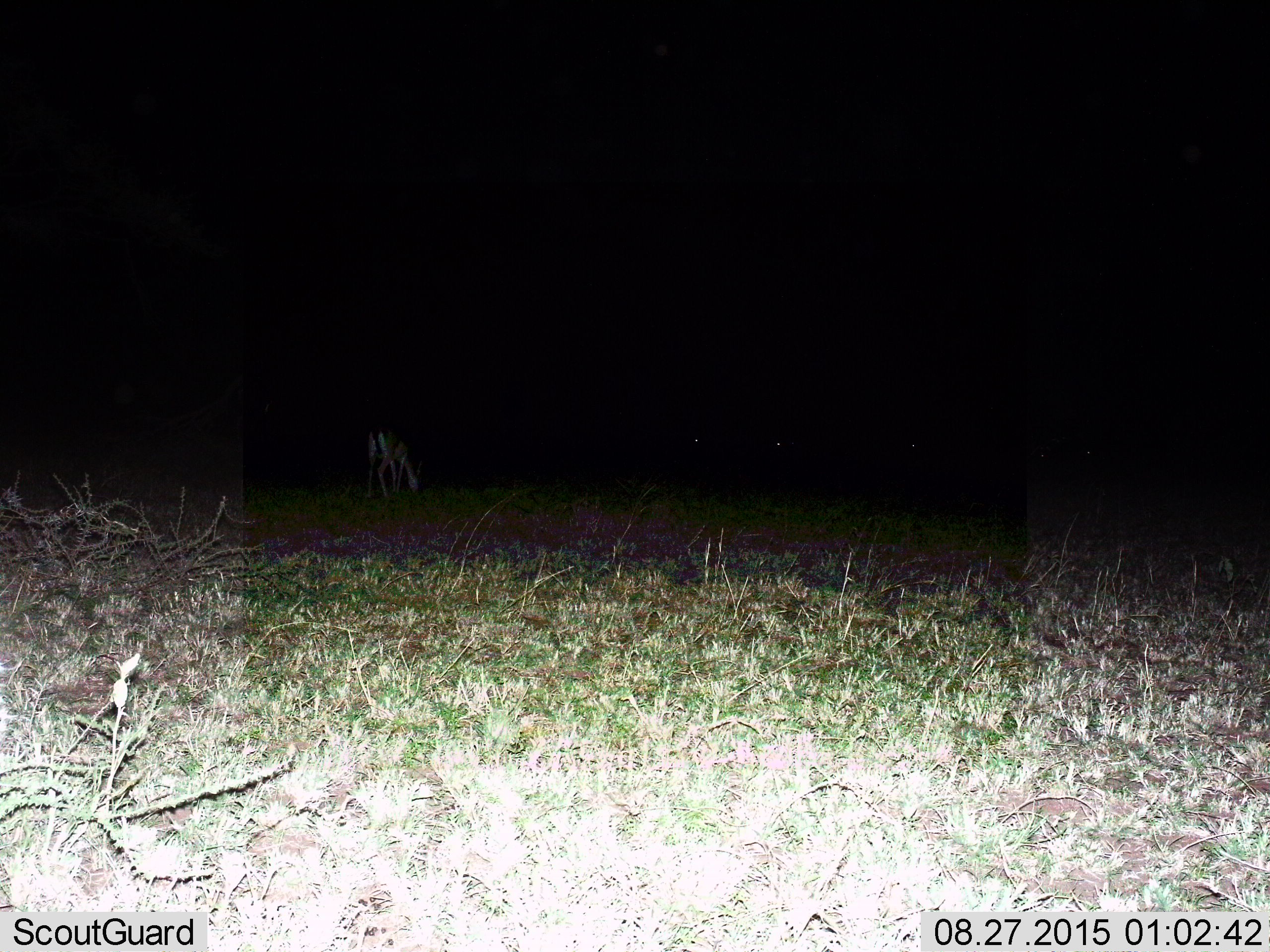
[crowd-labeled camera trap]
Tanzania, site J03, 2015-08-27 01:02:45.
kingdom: Animalia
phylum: Chordata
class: Mammalia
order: Artiodactyla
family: Bovidae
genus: Eudorcas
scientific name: Eudorcas thomsonii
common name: thomson's gazelle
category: gazellethomsons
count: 1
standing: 12%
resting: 0%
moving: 12%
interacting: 0%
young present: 0%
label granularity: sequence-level